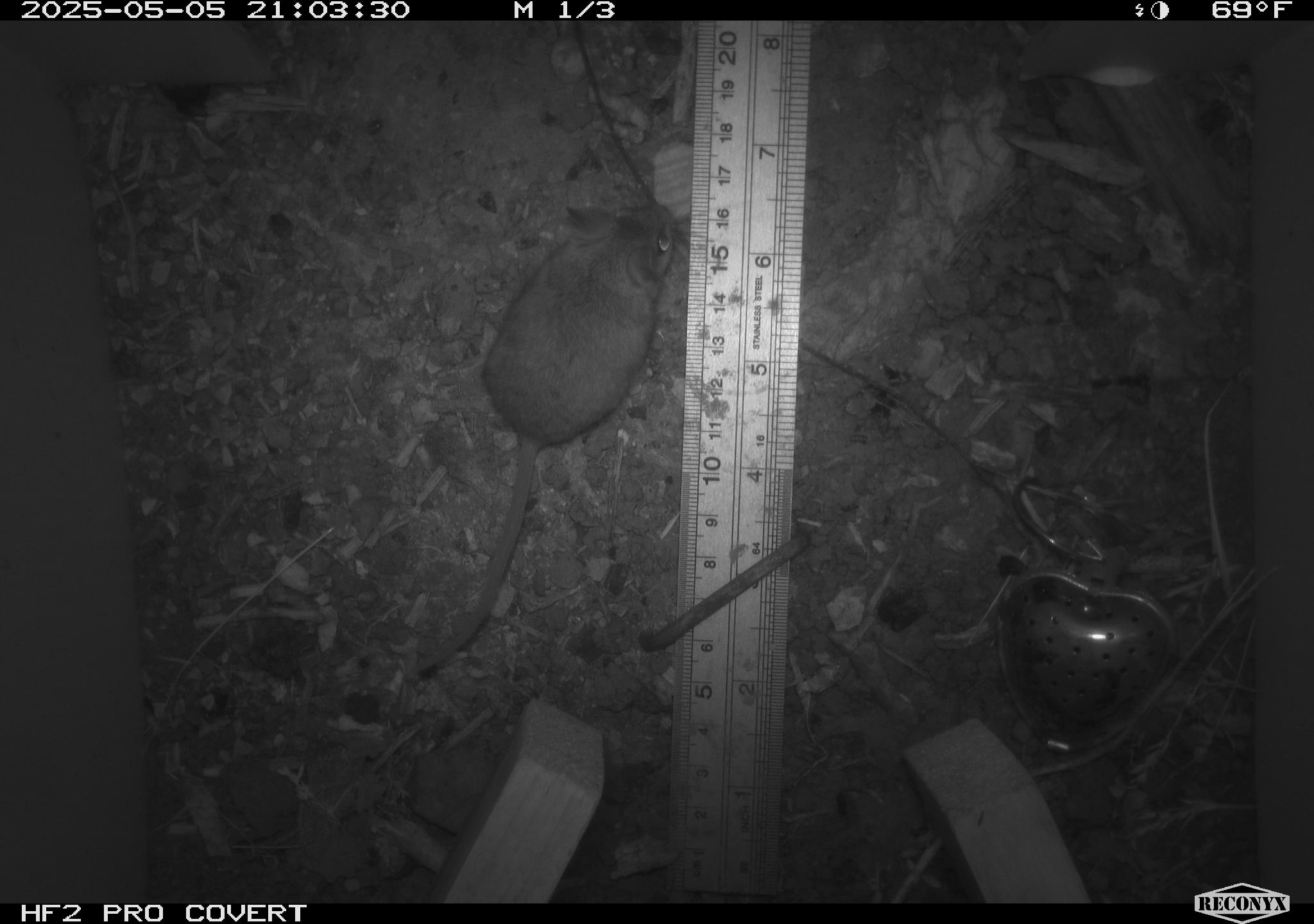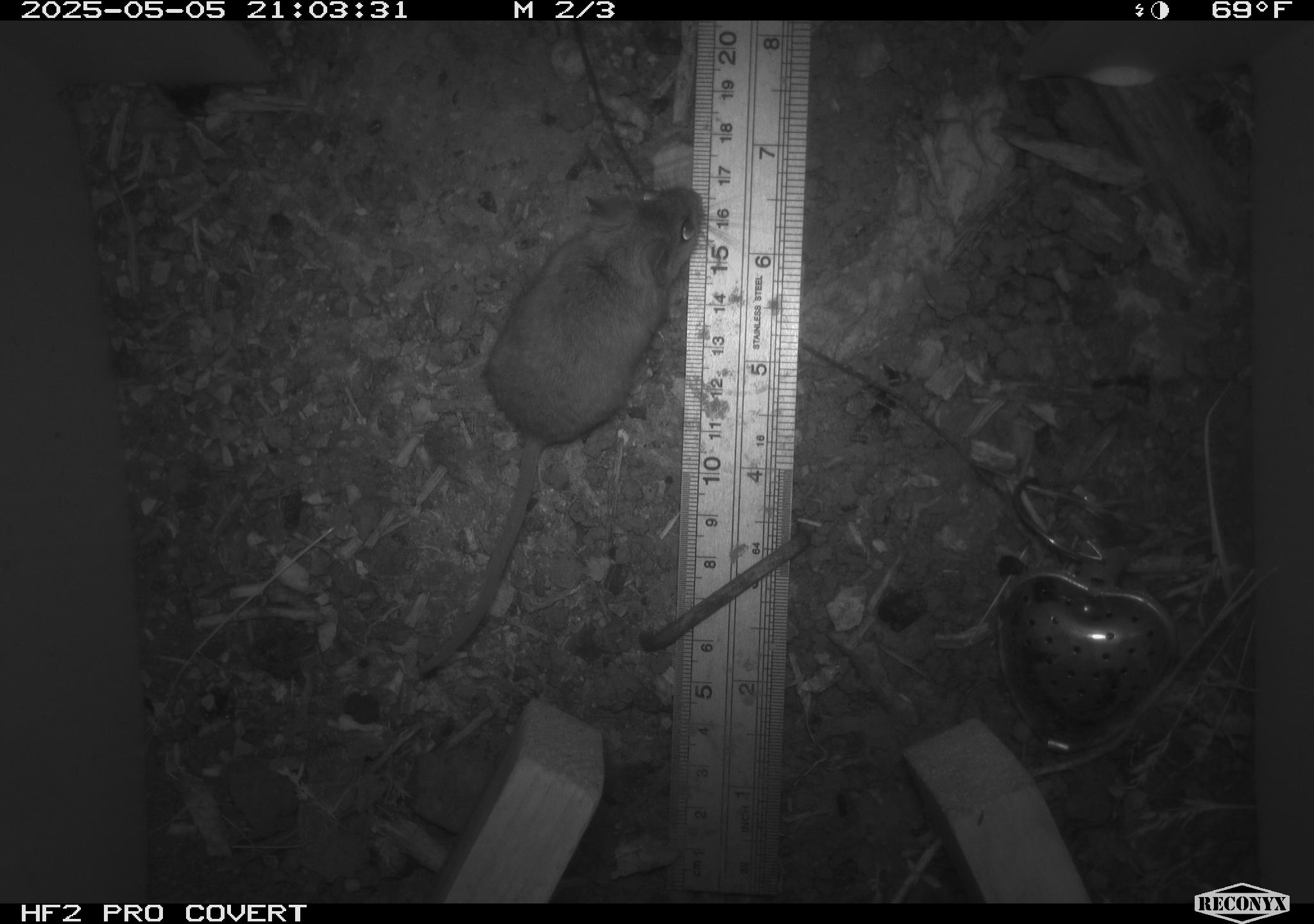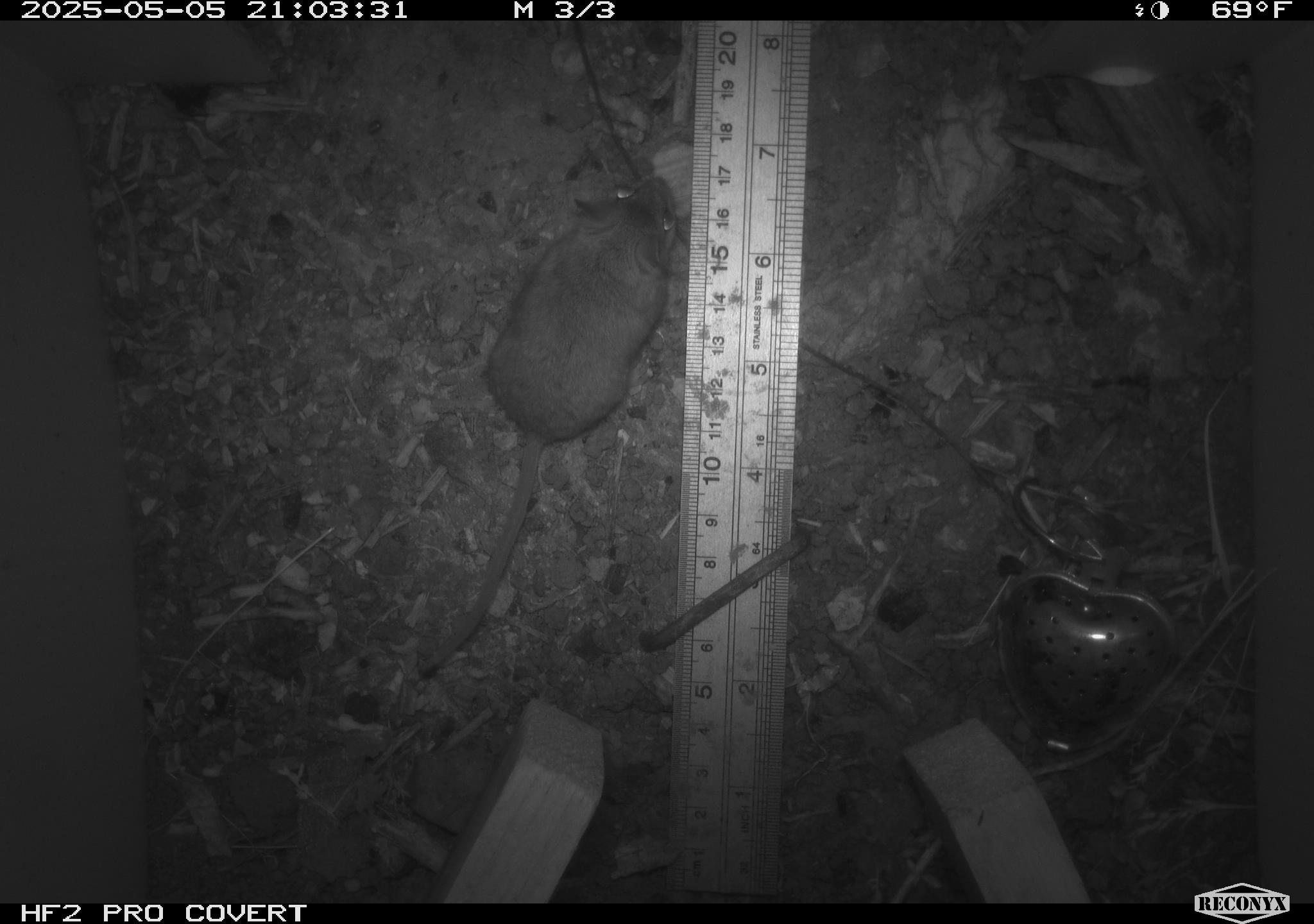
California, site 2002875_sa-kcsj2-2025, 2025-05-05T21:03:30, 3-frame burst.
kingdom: Animalia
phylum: Chordata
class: Mammalia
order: Rodentia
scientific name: Rodentia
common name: rodent